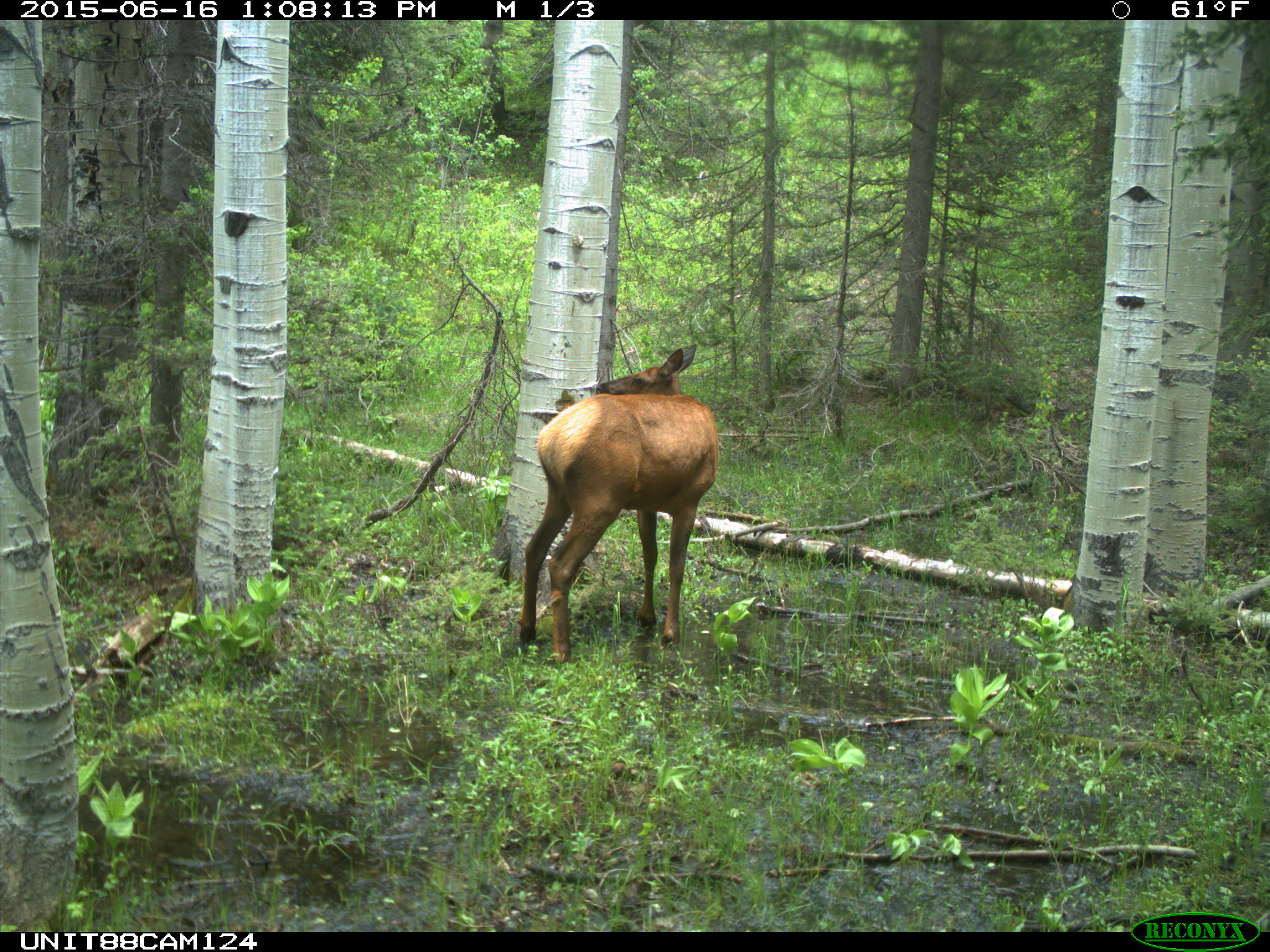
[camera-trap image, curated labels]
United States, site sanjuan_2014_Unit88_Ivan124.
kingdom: Animalia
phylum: Chordata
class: Mammalia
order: Artiodactyla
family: Cervidae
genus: Cervus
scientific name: Cervus elaphus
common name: red deer